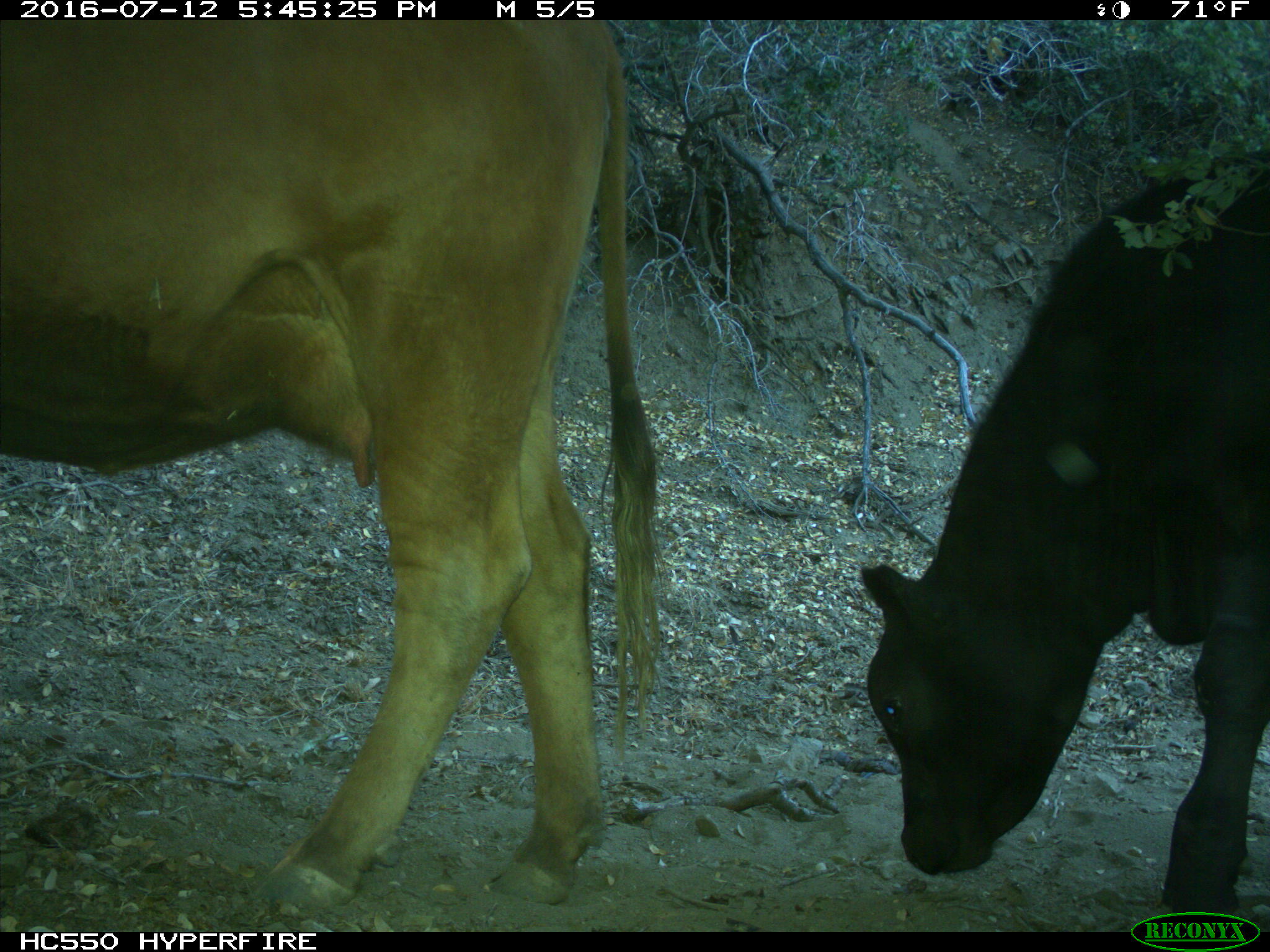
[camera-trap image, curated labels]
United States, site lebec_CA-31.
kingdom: Animalia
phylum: Chordata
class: Mammalia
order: Artiodactyla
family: Bovidae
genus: Bos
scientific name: Bos taurus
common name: domestic cow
Bos taurus (domestic cow).